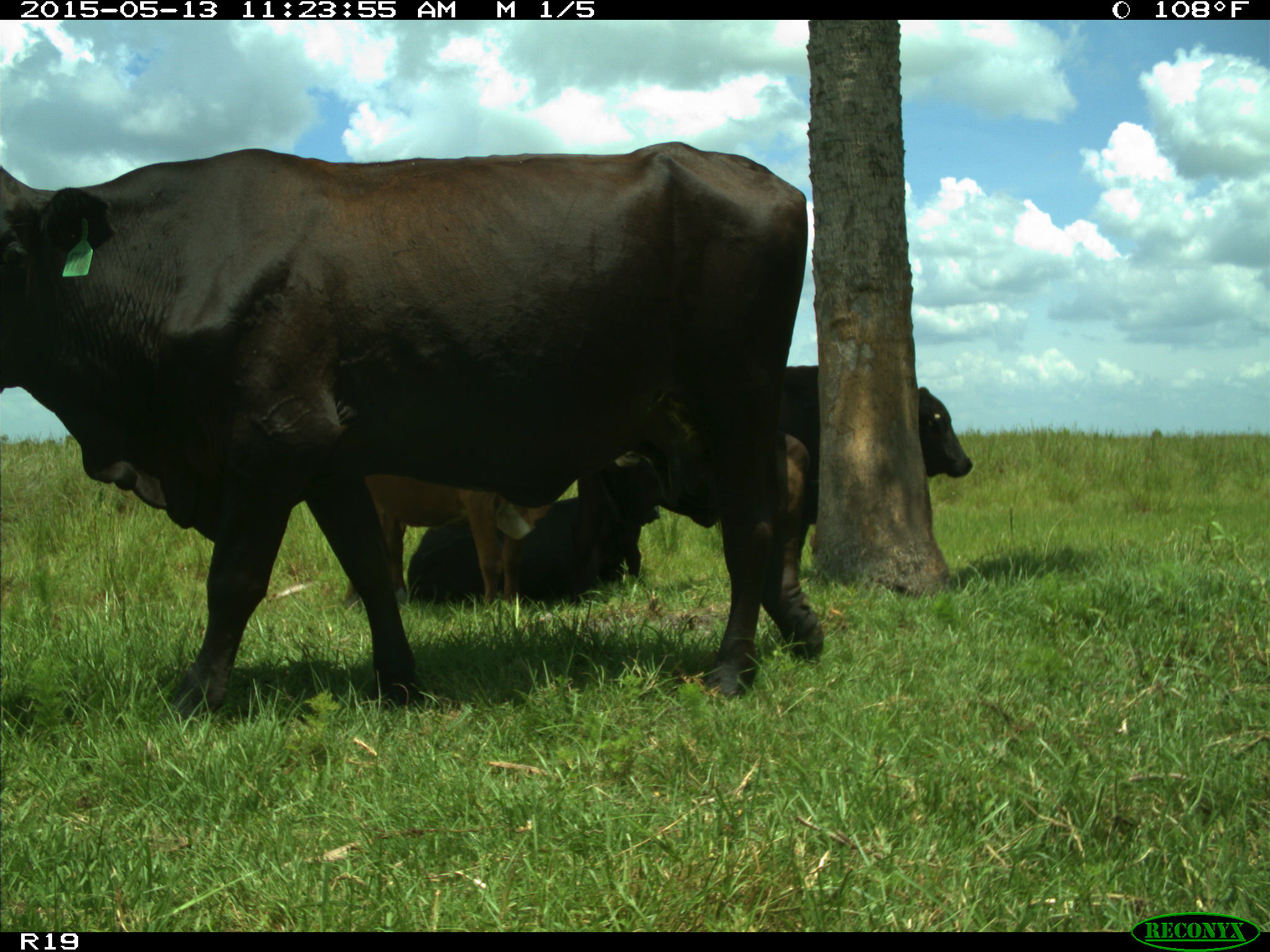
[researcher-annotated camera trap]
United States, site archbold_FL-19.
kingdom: Animalia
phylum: Chordata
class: Mammalia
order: Artiodactyla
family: Bovidae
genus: Bos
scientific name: Bos taurus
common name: domestic cow